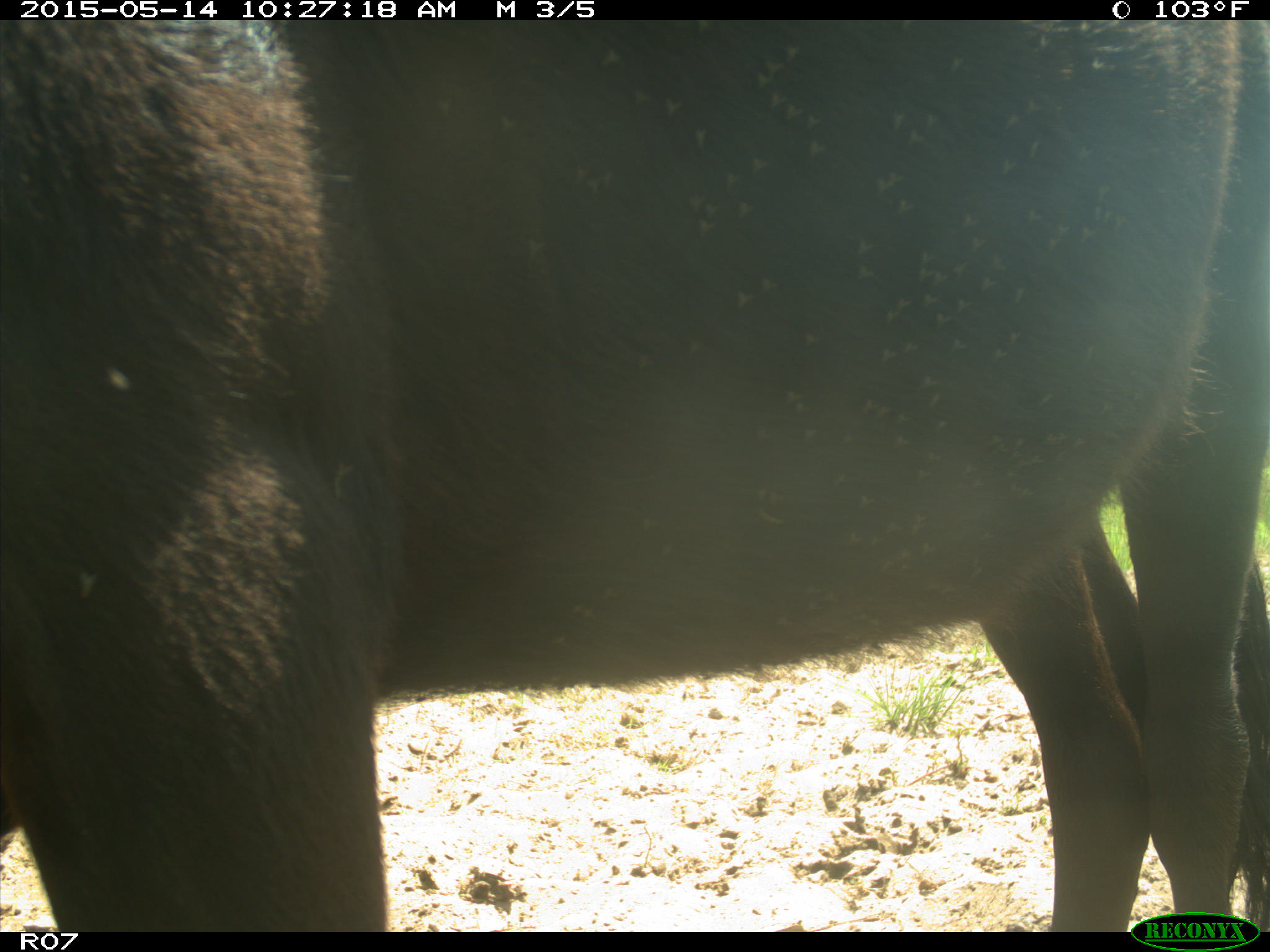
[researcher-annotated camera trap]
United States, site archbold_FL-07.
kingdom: Animalia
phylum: Chordata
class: Mammalia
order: Artiodactyla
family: Bovidae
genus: Bos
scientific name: Bos taurus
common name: domestic cow